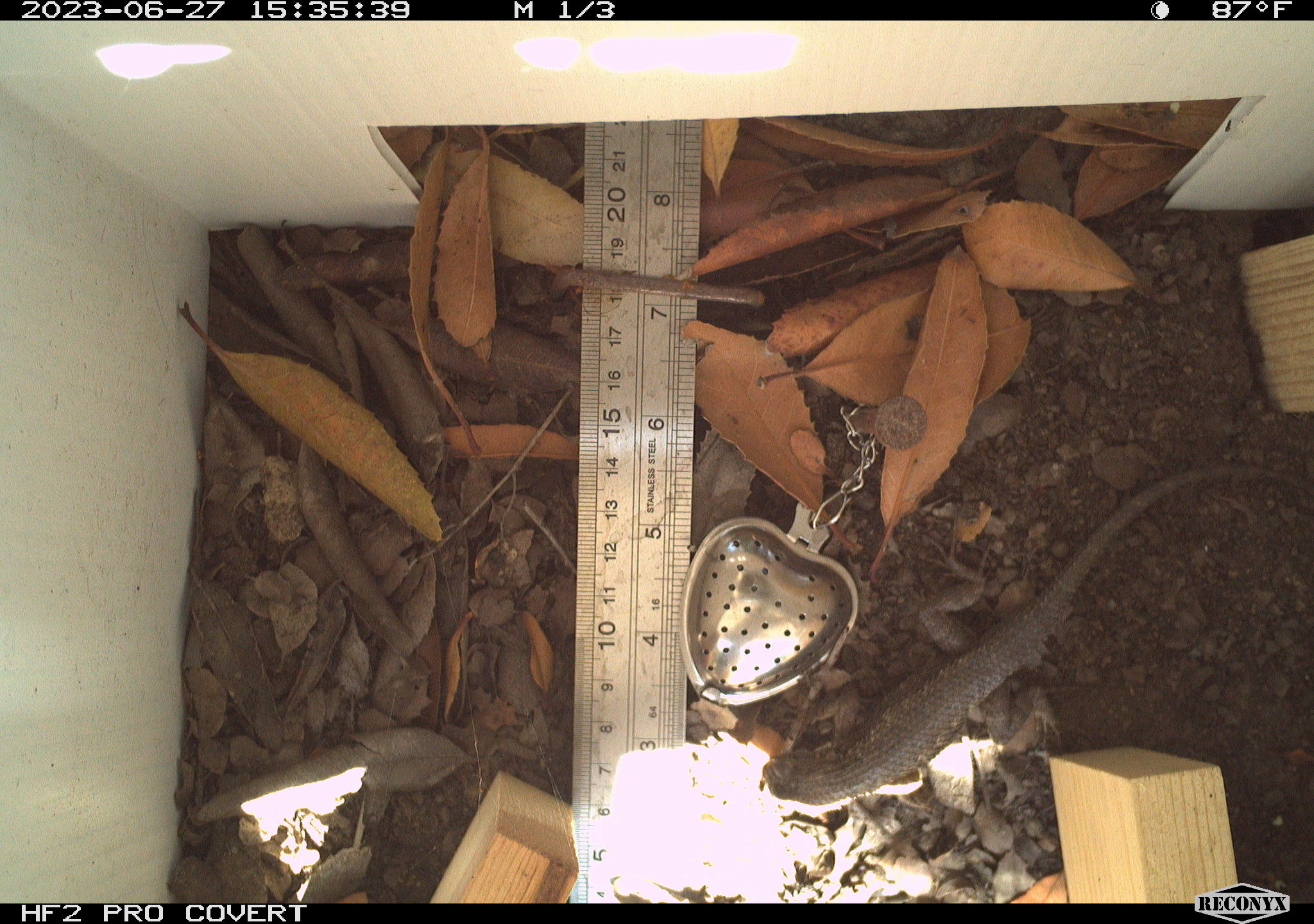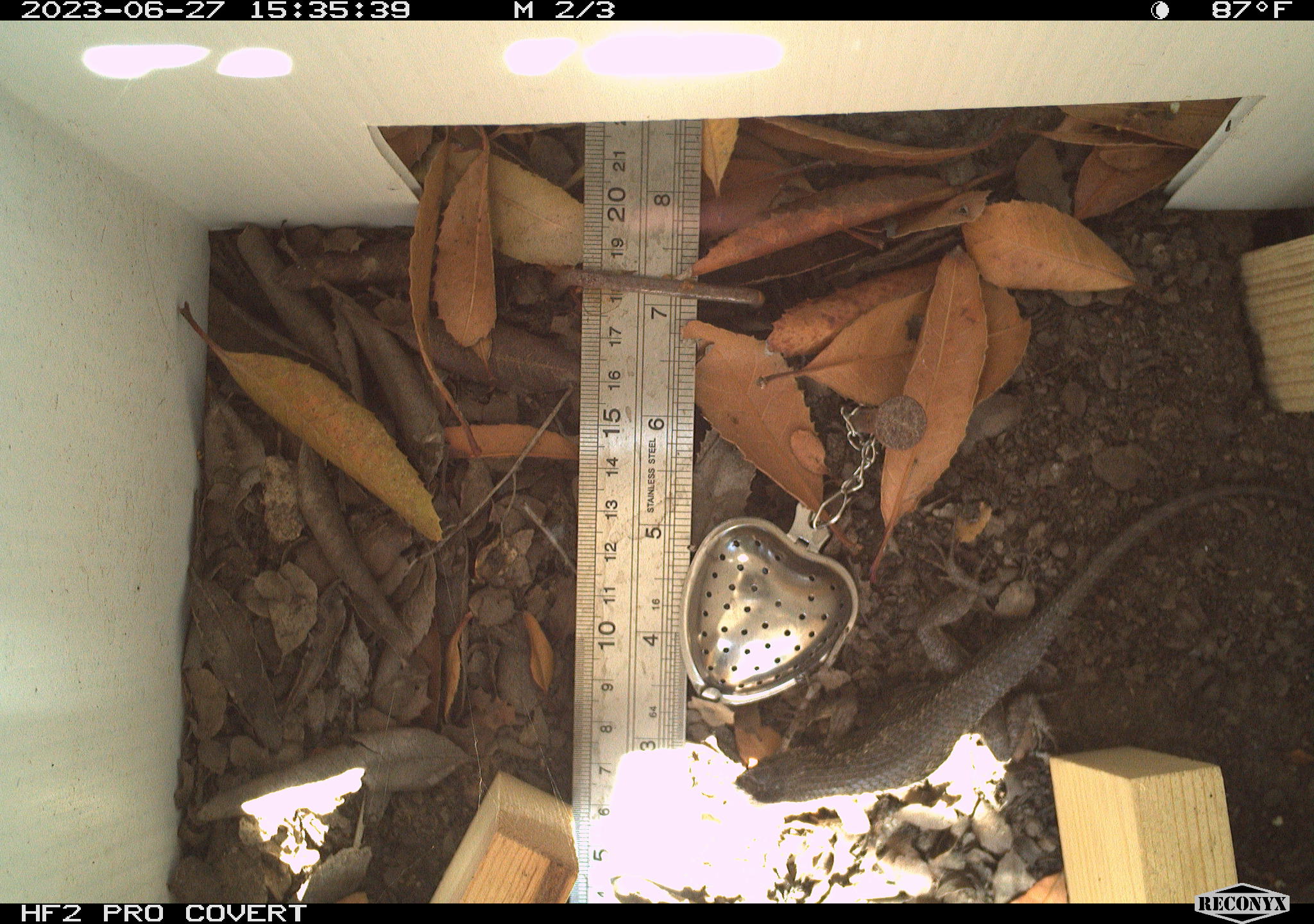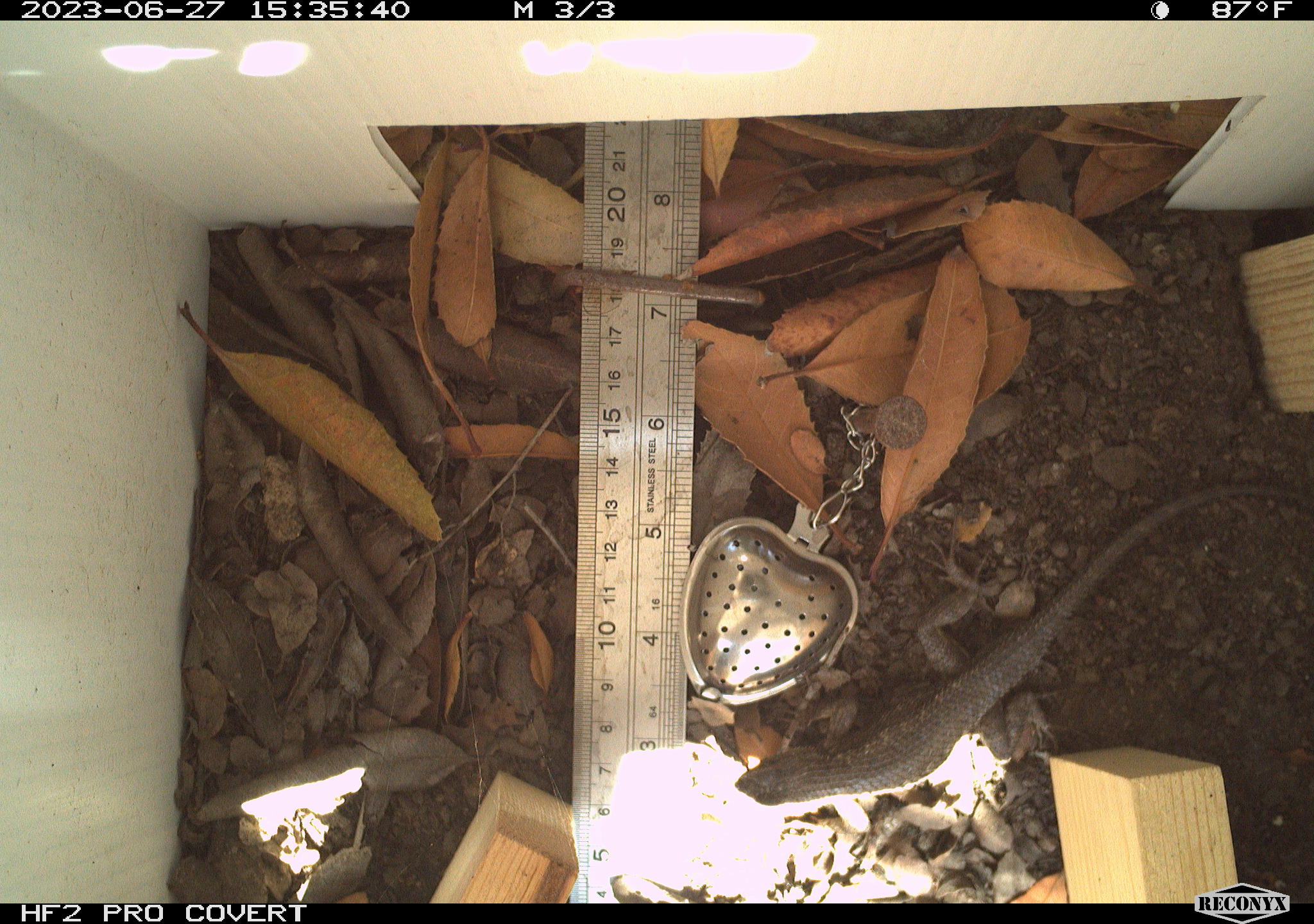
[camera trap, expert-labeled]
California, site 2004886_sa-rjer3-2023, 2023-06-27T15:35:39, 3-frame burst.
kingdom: Animalia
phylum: Chordata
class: Reptilia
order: Squamata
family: Phrynosomatidae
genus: Sceloporus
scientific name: Sceloporus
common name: spiny lizards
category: sceloporus species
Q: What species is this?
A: Sceloporus species (spiny lizards) (Sceloporus).